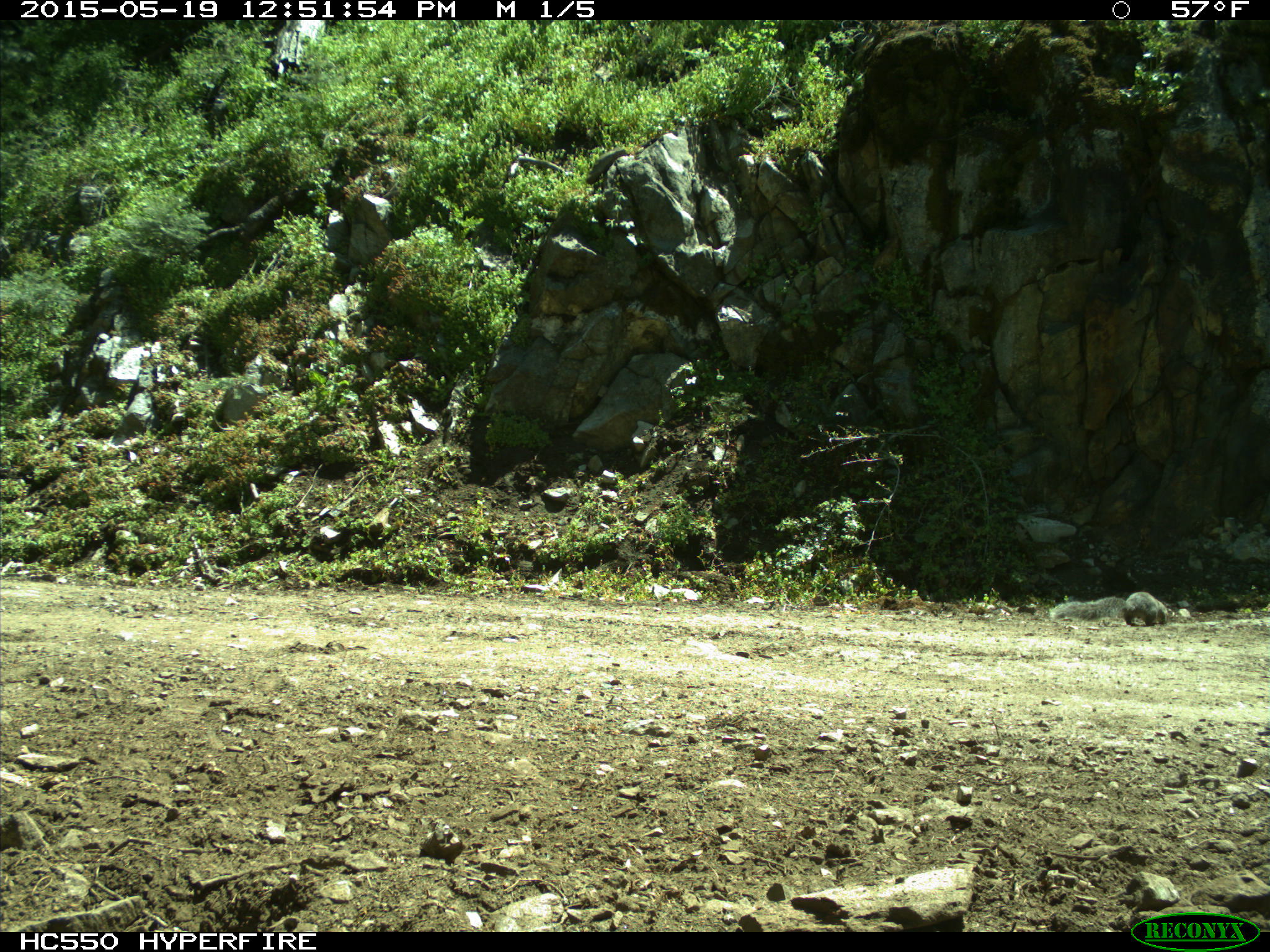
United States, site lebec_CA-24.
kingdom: Animalia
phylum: Chordata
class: Mammalia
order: Rodentia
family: Sciuridae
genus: Sciurus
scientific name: Sciurus carolinensis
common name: eastern gray squirrel